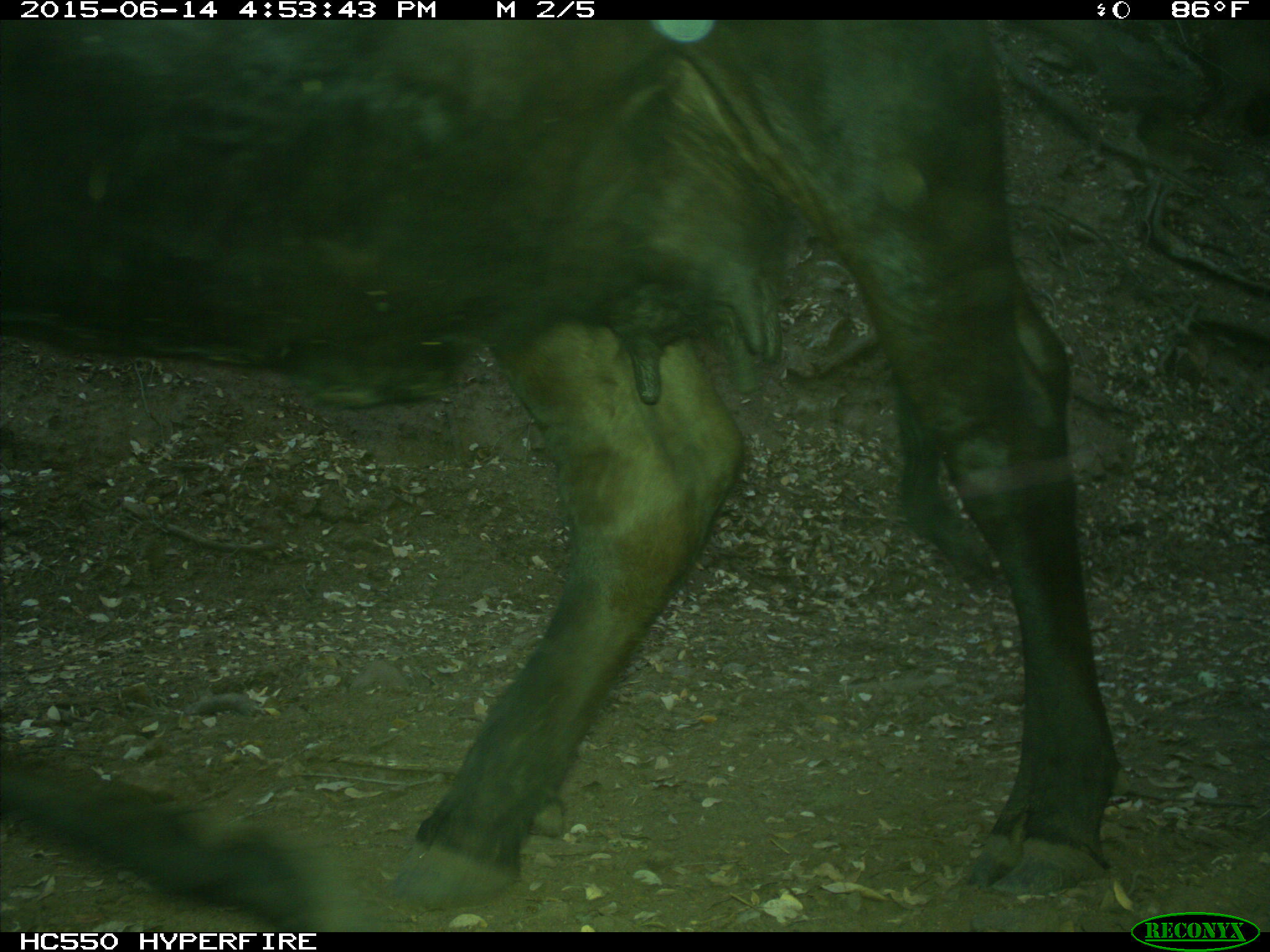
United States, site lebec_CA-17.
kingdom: Animalia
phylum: Chordata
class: Mammalia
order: Artiodactyla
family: Bovidae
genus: Bos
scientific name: Bos taurus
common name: domestic cow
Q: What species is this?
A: Bos taurus (domestic cow).